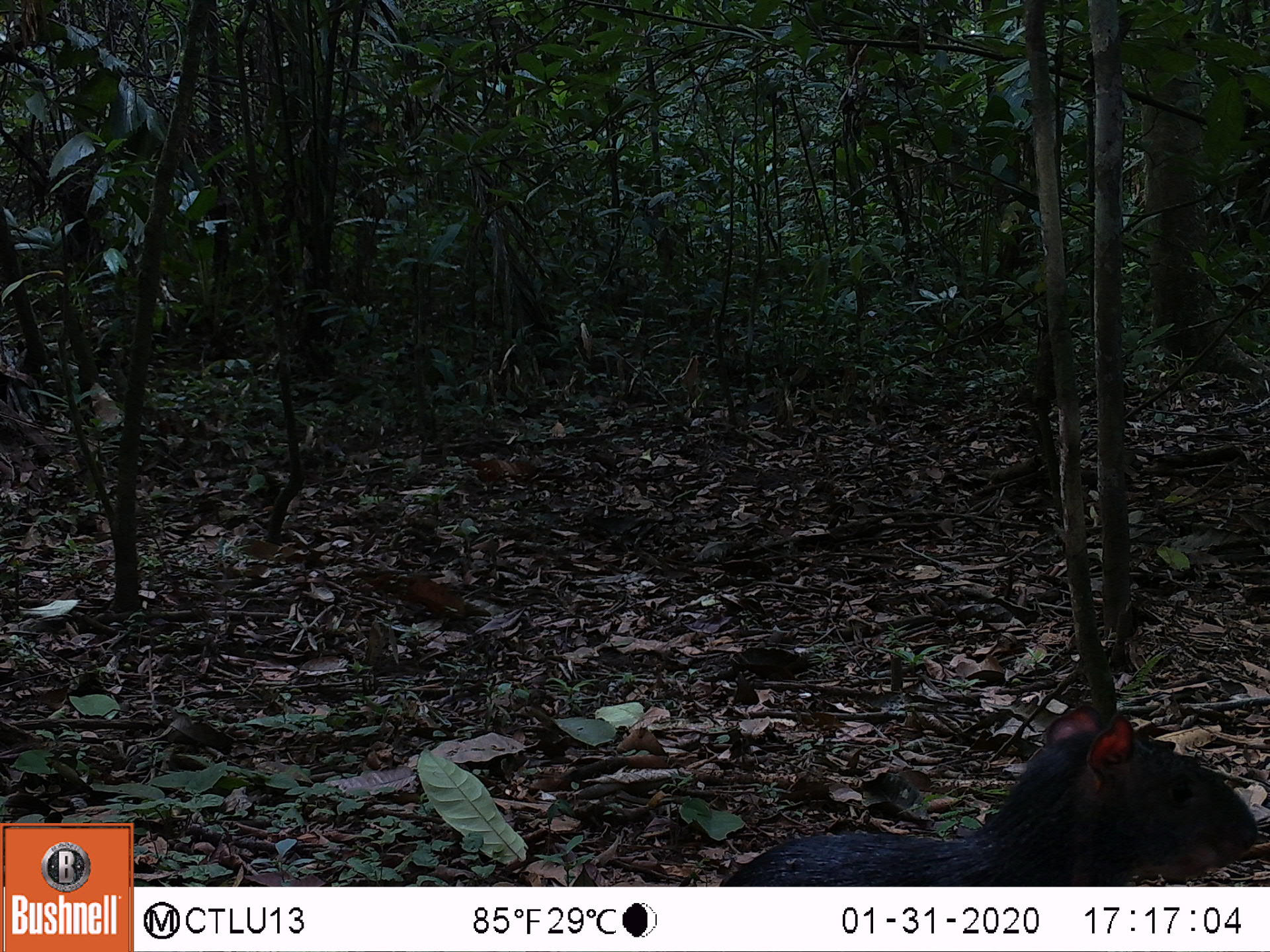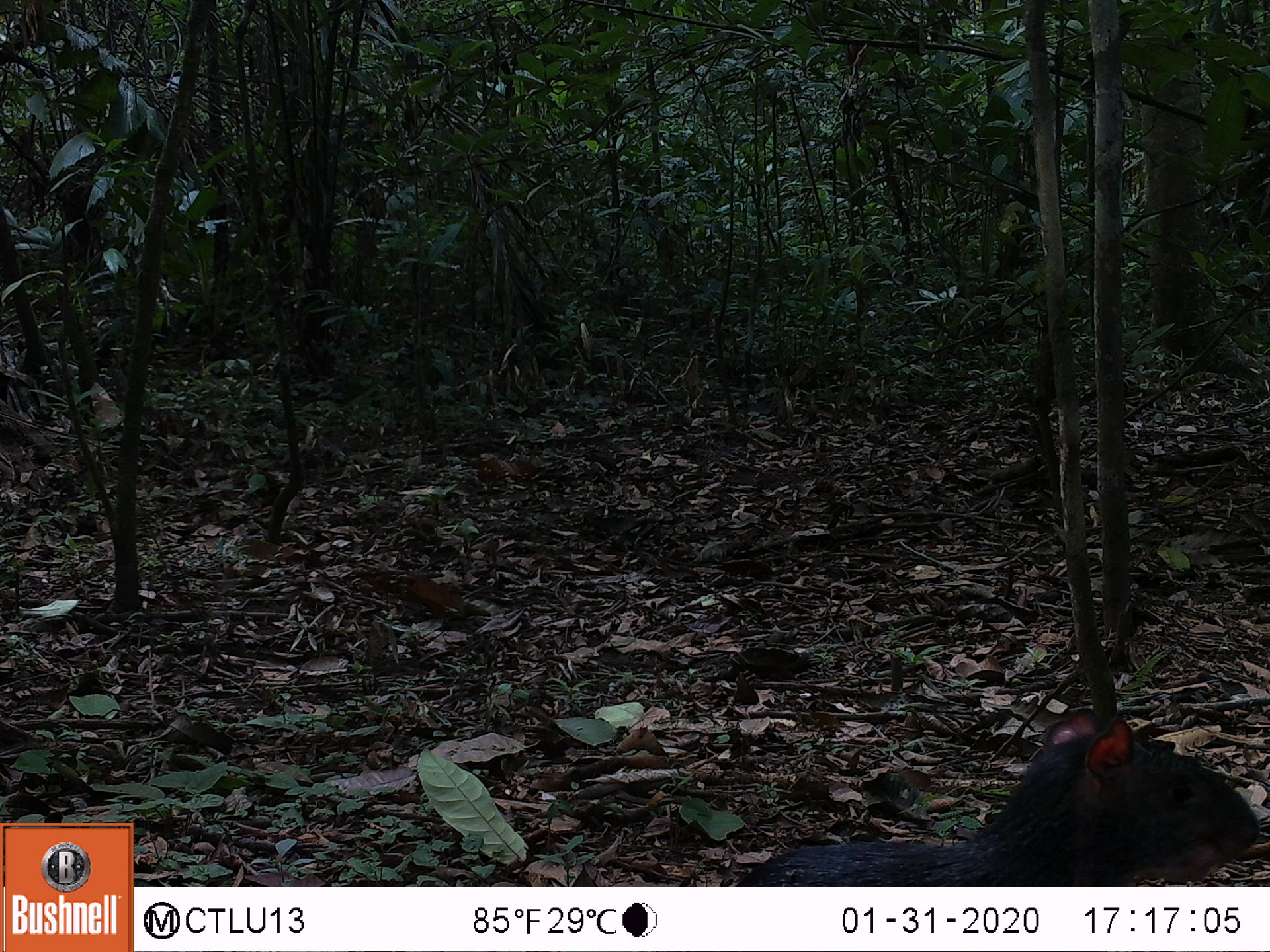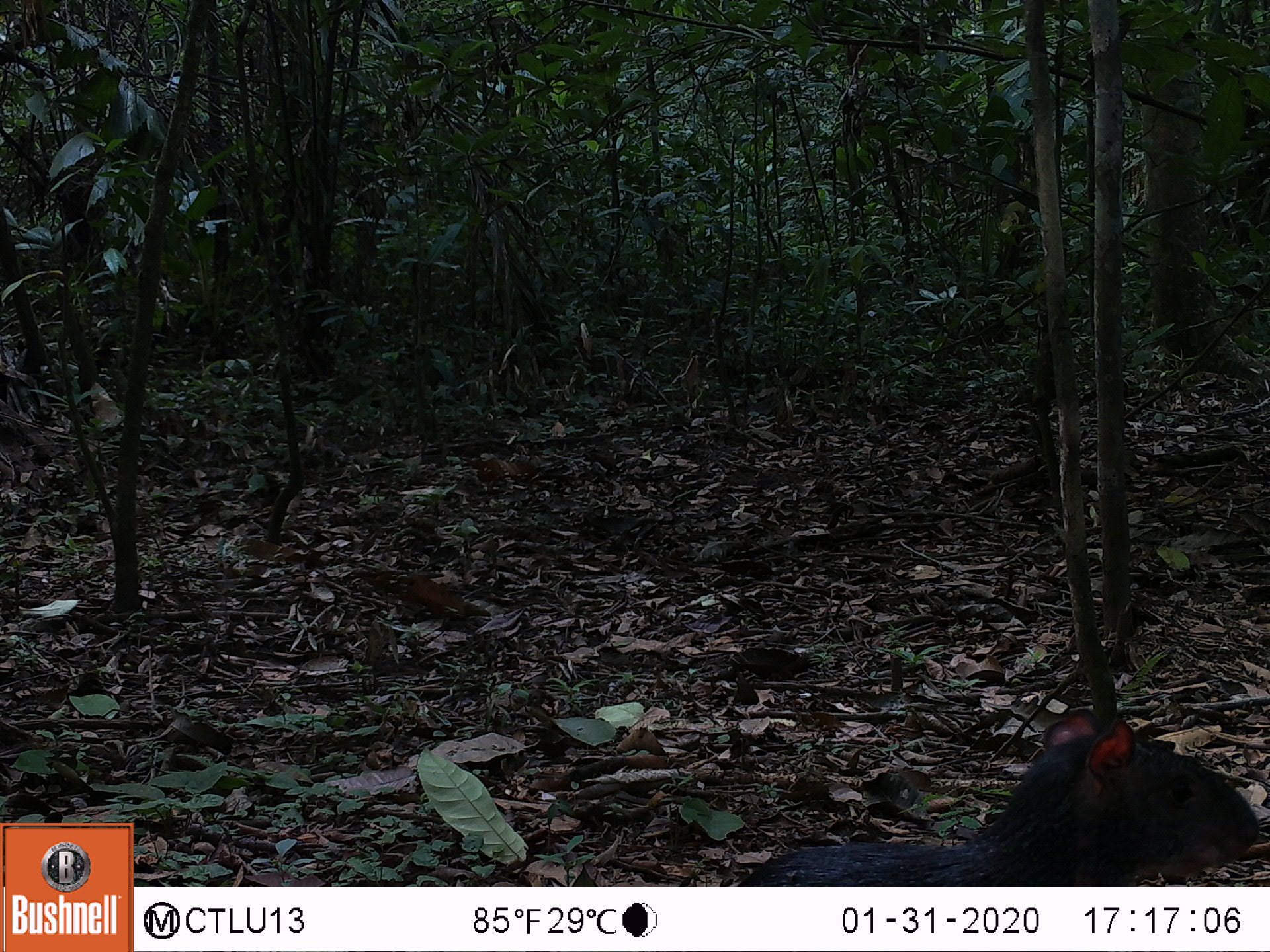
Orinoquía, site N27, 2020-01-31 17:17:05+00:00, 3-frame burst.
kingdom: Animalia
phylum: Chordata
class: Mammalia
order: Rodentia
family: Dasyproctidae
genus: Dasyprocta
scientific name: Dasyprocta fuliginosa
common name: black agouti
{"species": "black agouti (Dasyprocta fuliginosa)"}